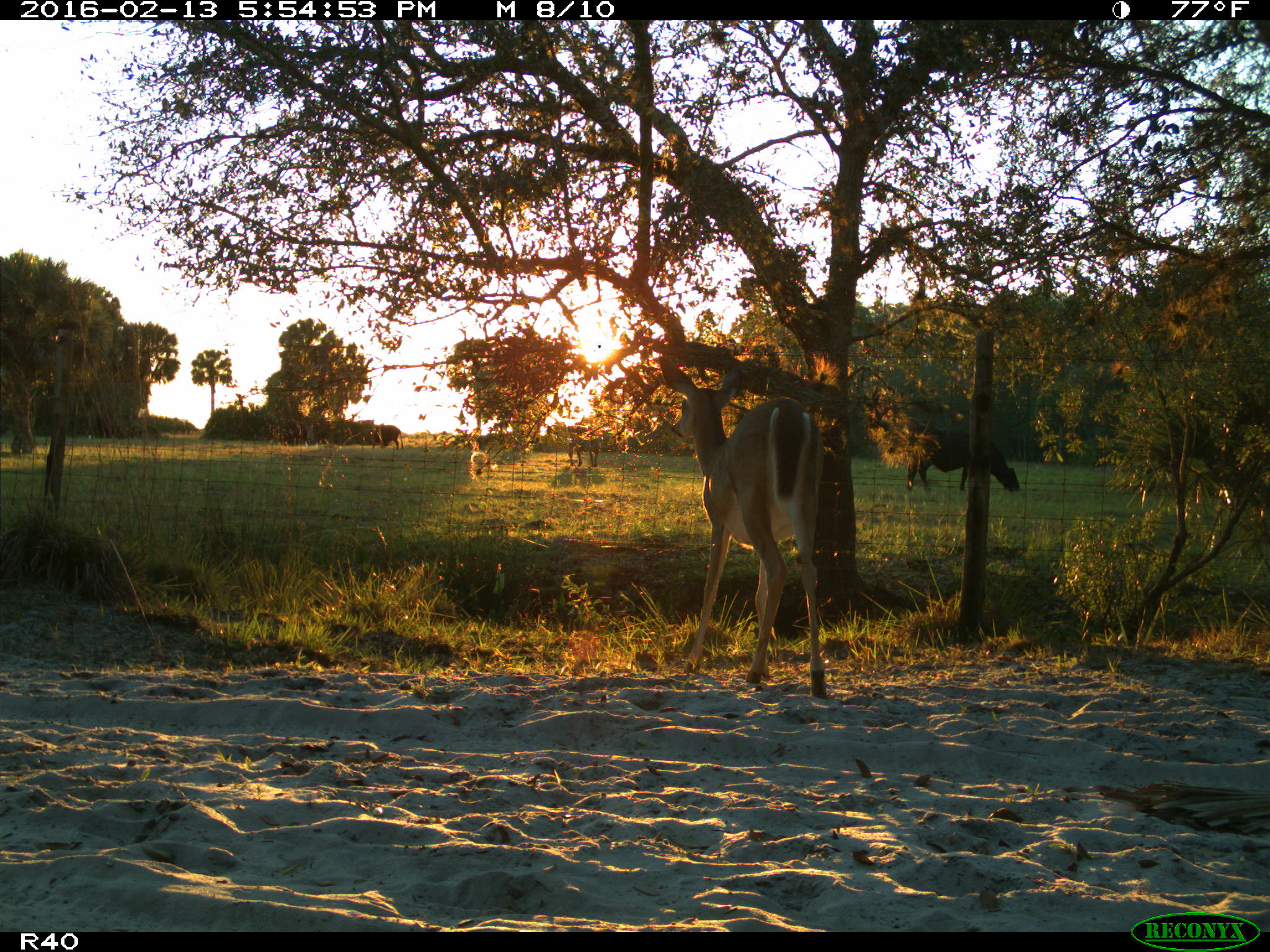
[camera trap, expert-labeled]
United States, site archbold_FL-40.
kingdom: Animalia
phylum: Chordata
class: Mammalia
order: Artiodactyla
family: Bovidae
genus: Bos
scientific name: Bos taurus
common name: domestic cow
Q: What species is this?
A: Bos taurus (domestic cow).